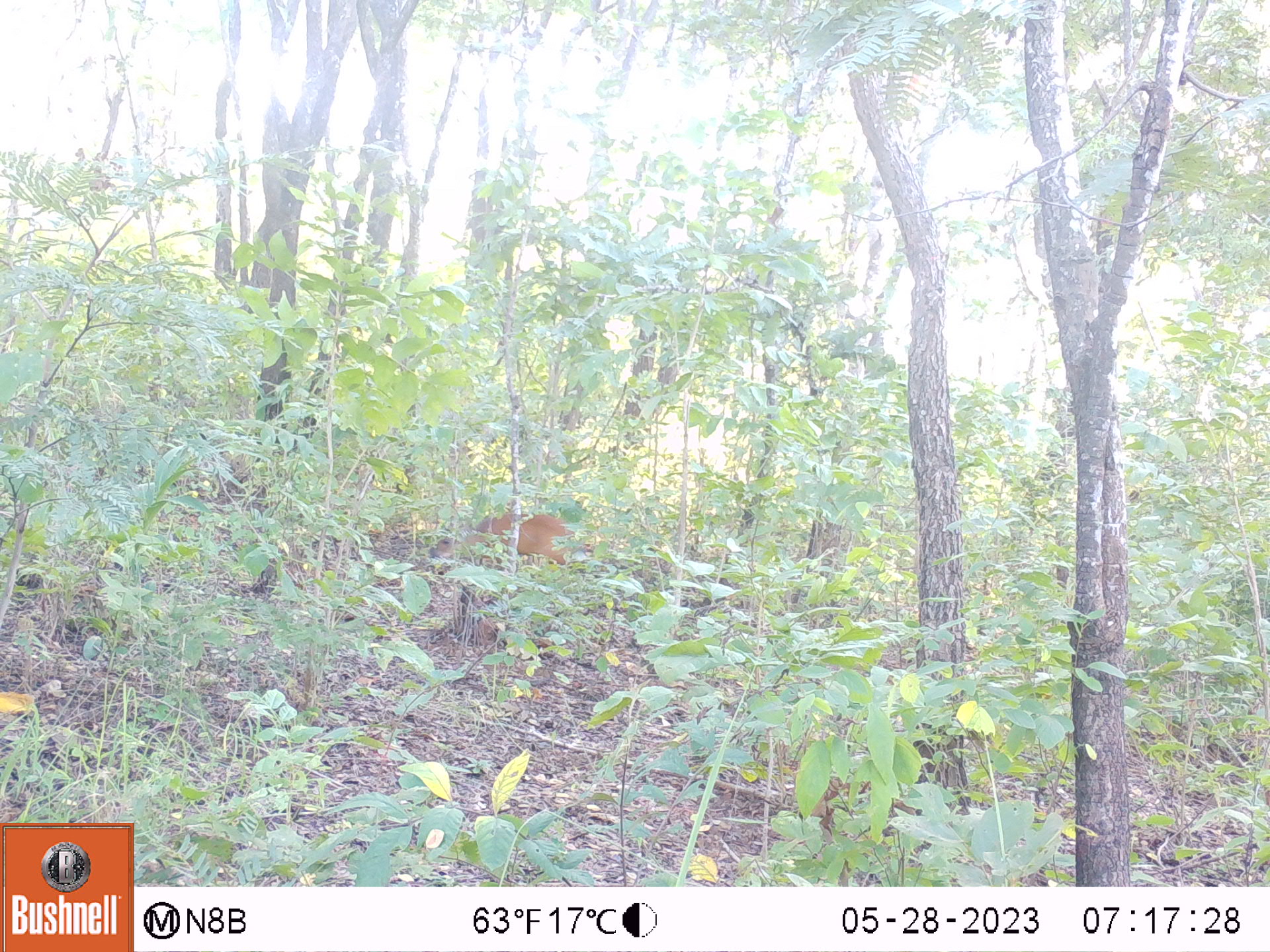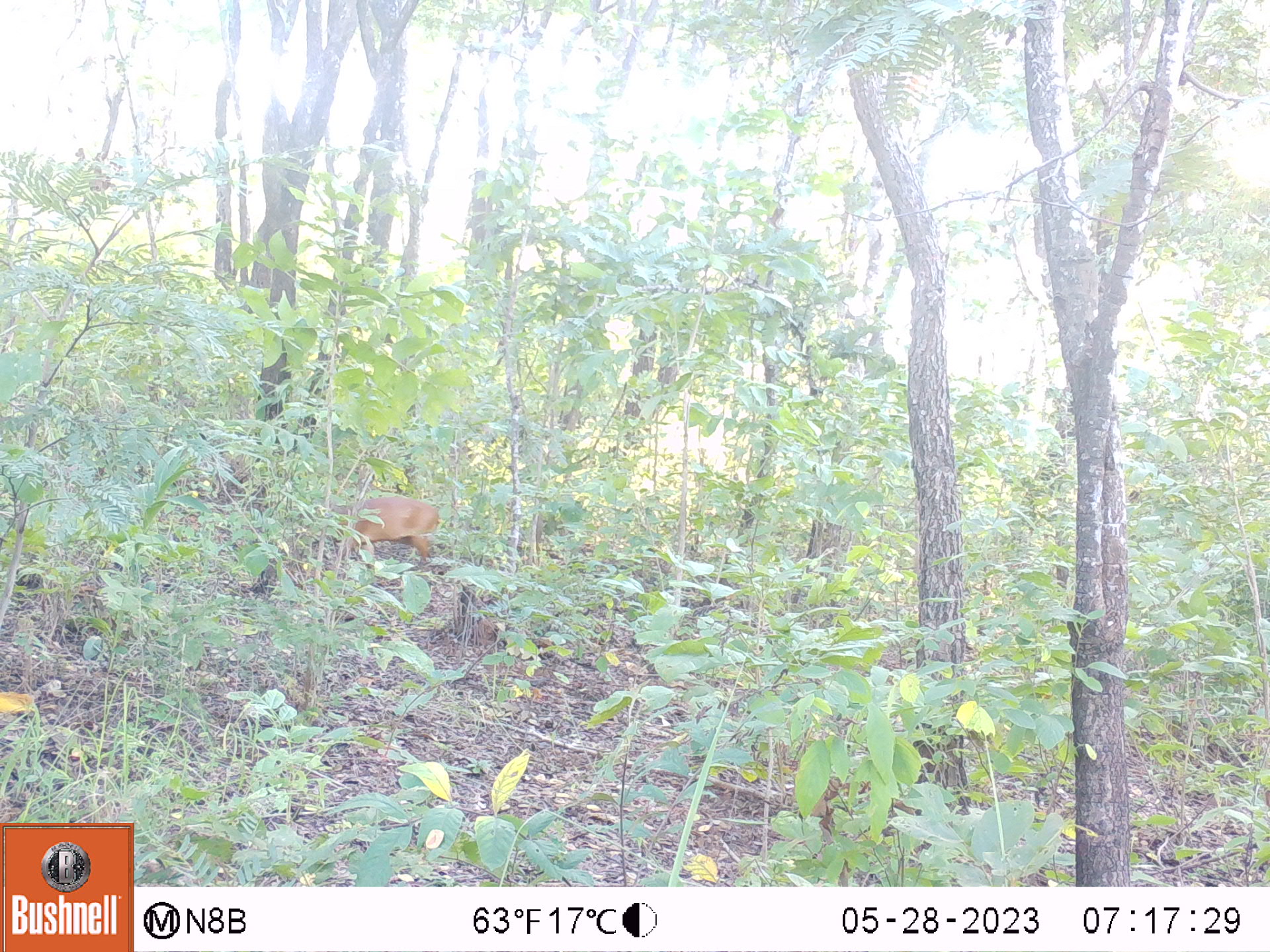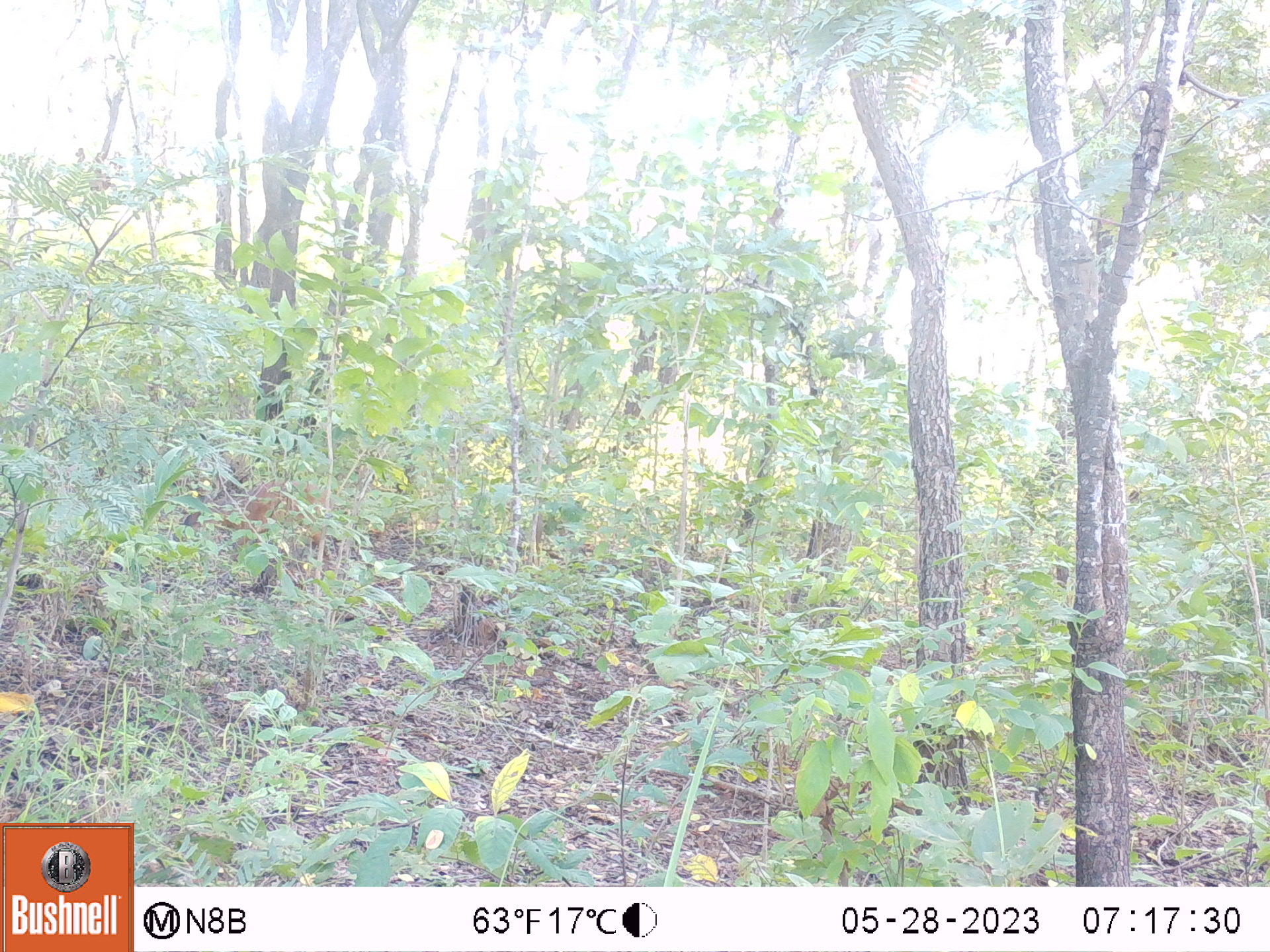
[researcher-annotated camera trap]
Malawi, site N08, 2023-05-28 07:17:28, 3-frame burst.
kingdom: Animalia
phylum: Chordata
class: Mammalia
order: Artiodactyla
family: Bovidae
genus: Cephalophorus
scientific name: Cephalophorus natalensis natalensis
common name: red duiker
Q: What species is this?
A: Red duiker (Cephalophorus natalensis natalensis).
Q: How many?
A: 1.